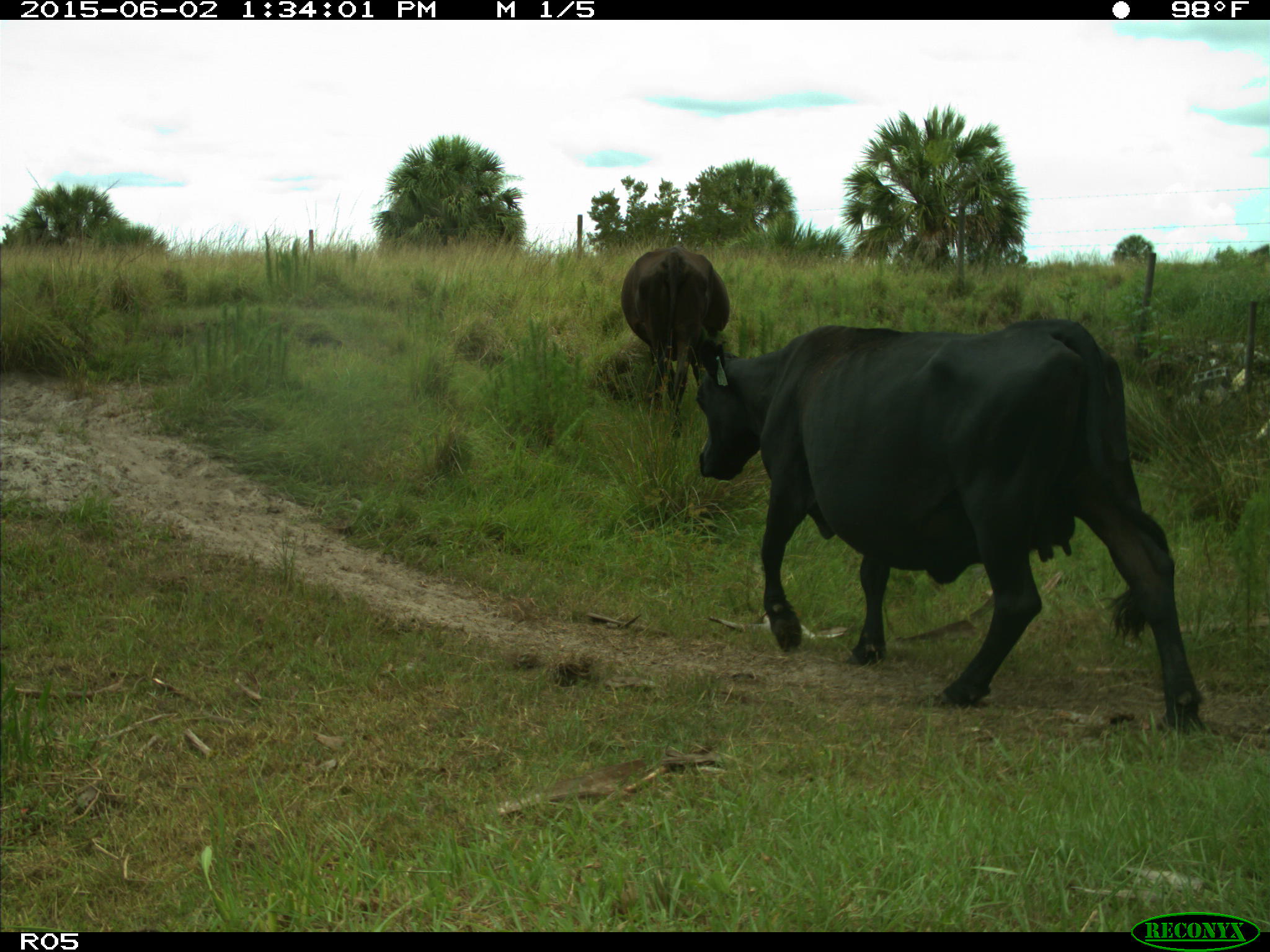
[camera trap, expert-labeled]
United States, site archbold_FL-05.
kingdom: Animalia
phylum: Chordata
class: Mammalia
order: Artiodactyla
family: Bovidae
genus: Bos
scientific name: Bos taurus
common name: domestic cow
Bos taurus (domestic cow).